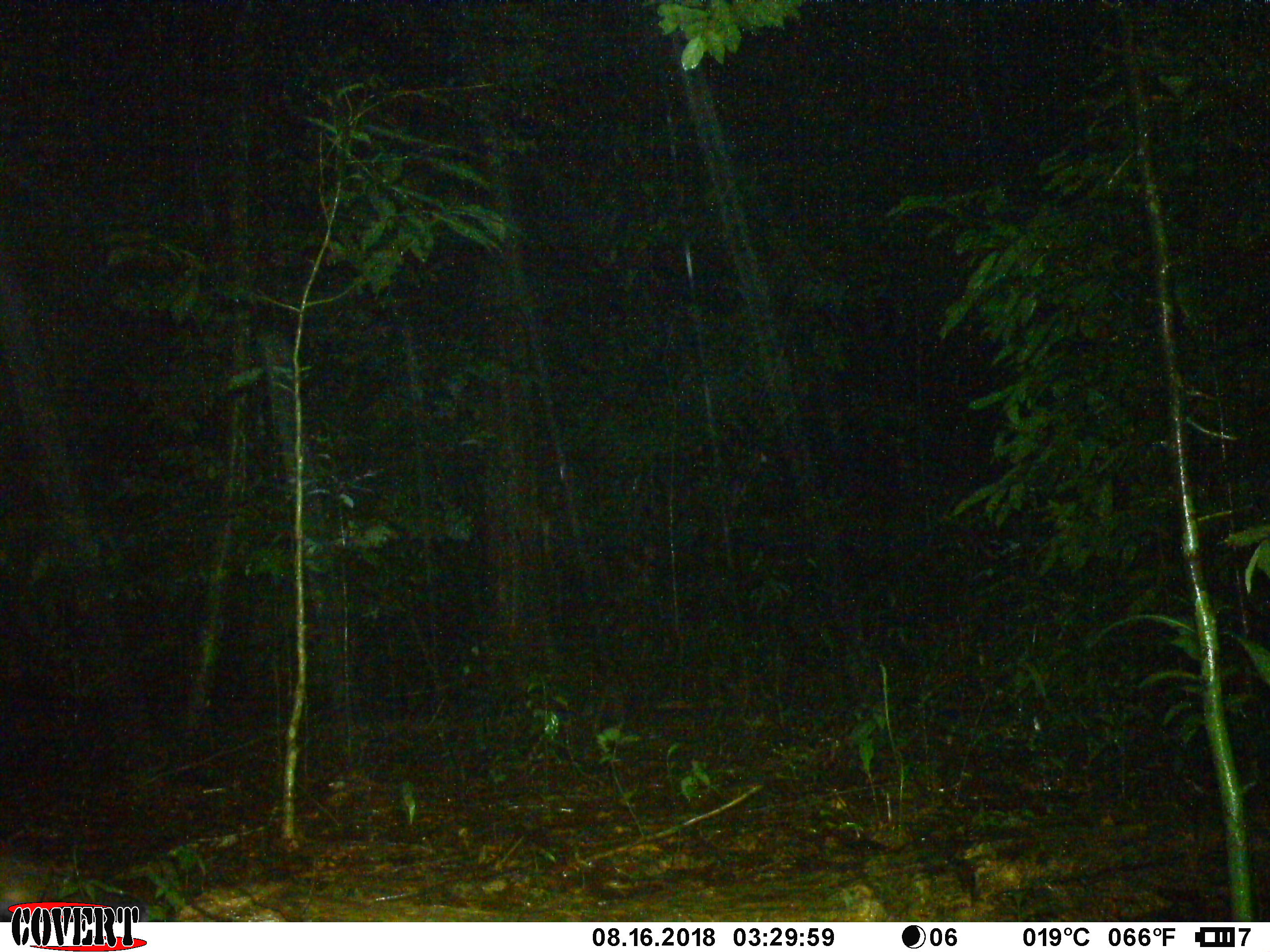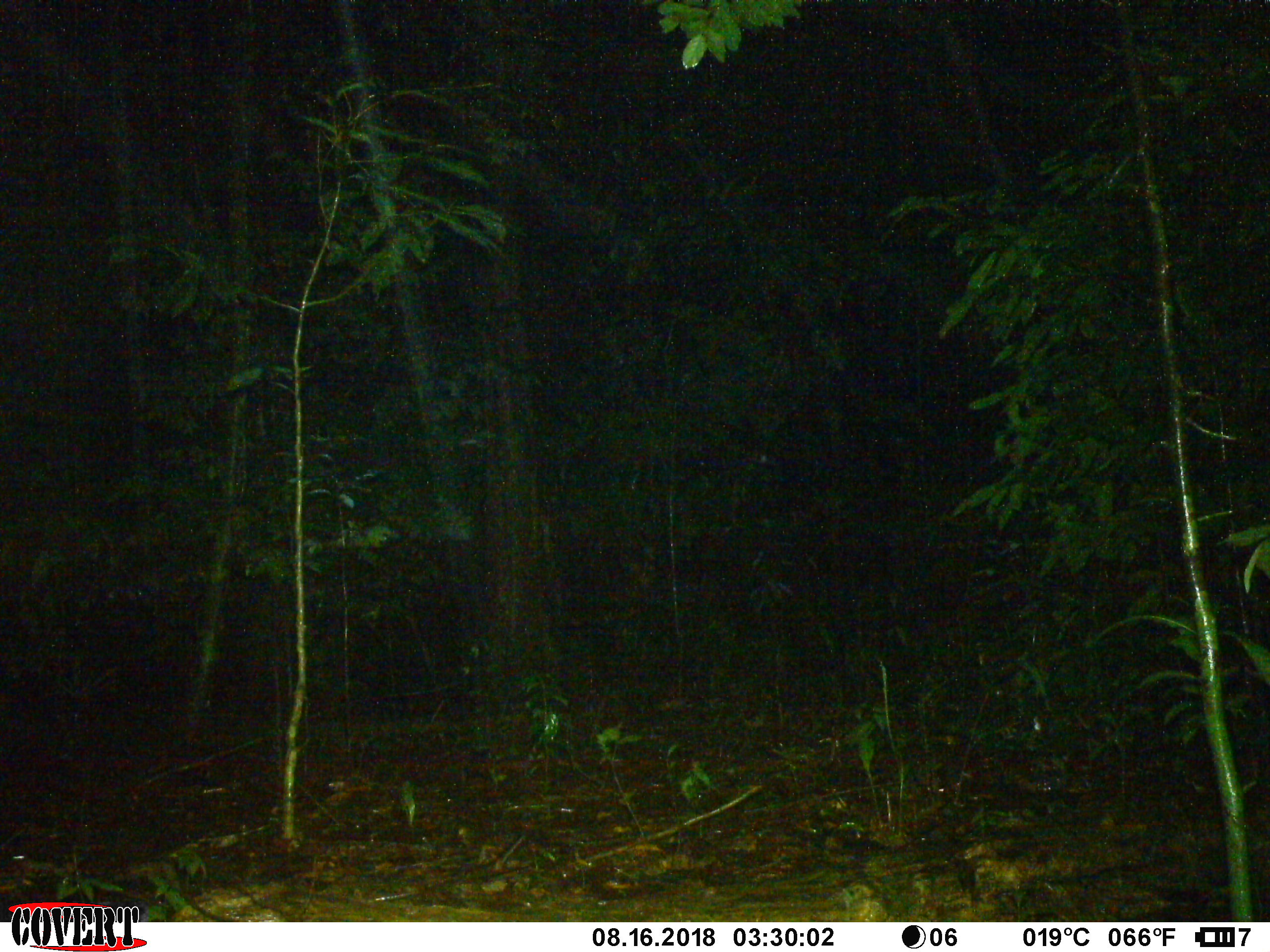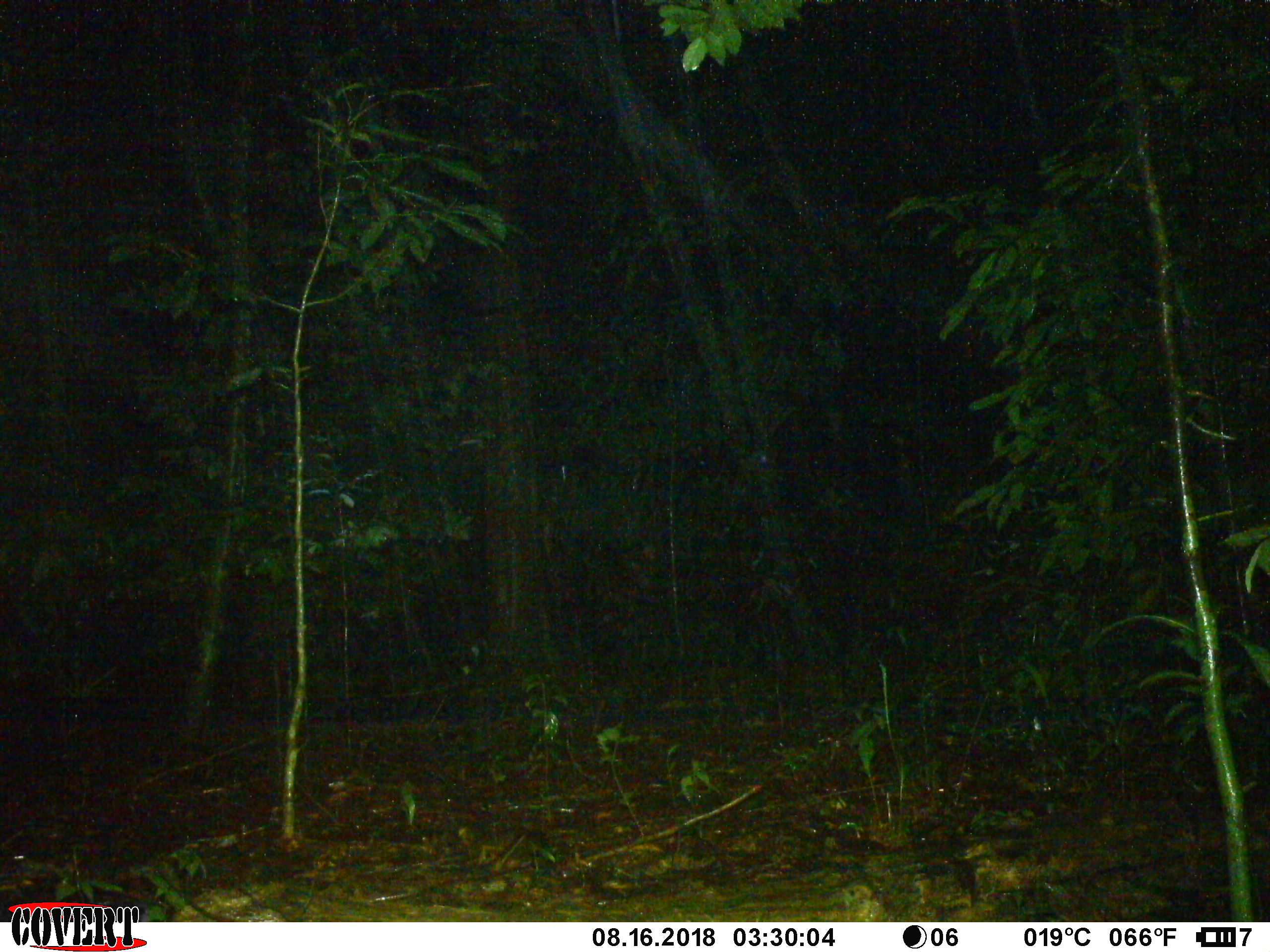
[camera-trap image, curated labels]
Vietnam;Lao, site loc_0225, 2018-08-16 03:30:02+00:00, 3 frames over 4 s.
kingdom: Animalia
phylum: Chordata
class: Mammalia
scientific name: Mammalia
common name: mammal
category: unidentified small mammal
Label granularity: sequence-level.